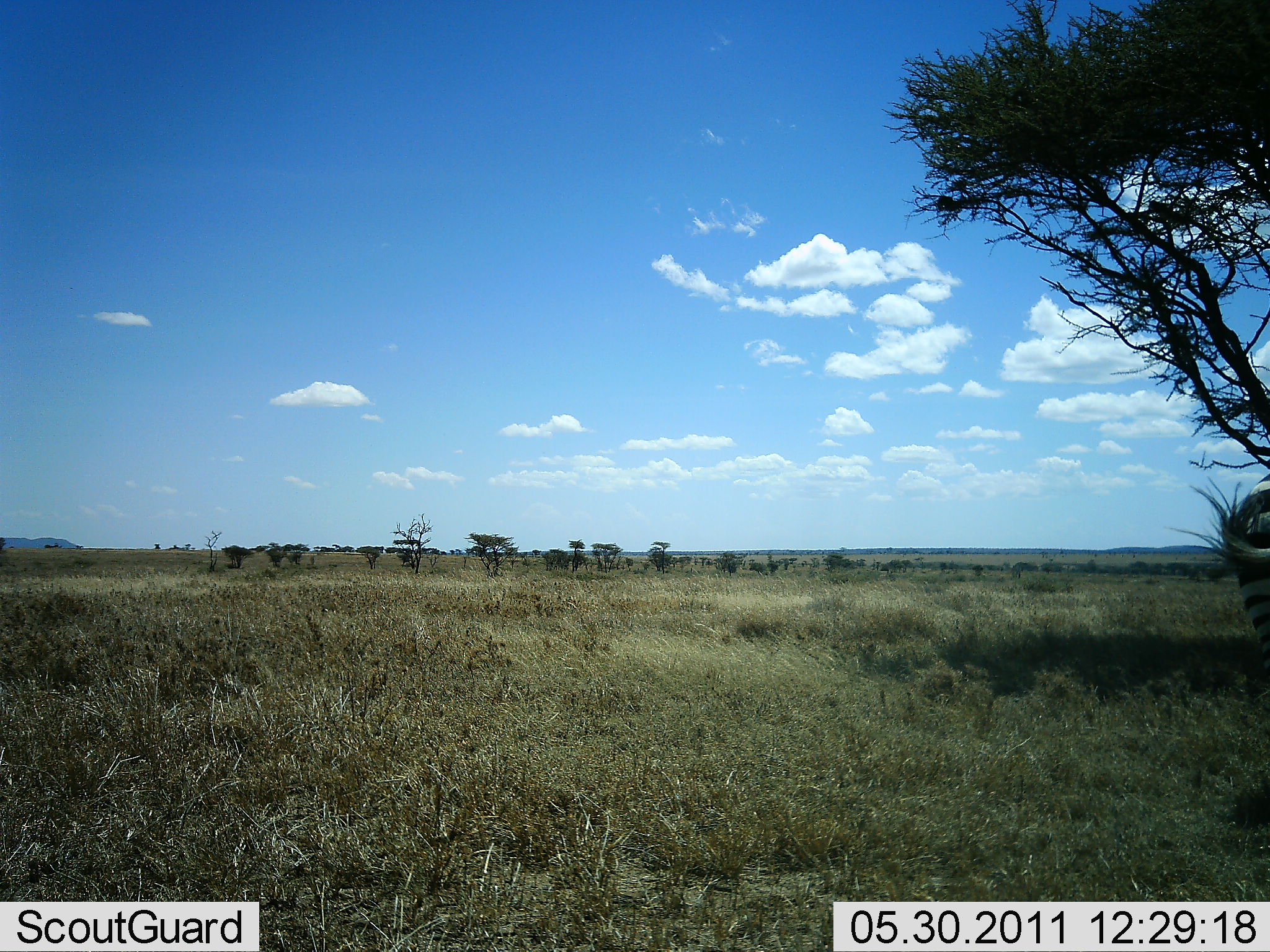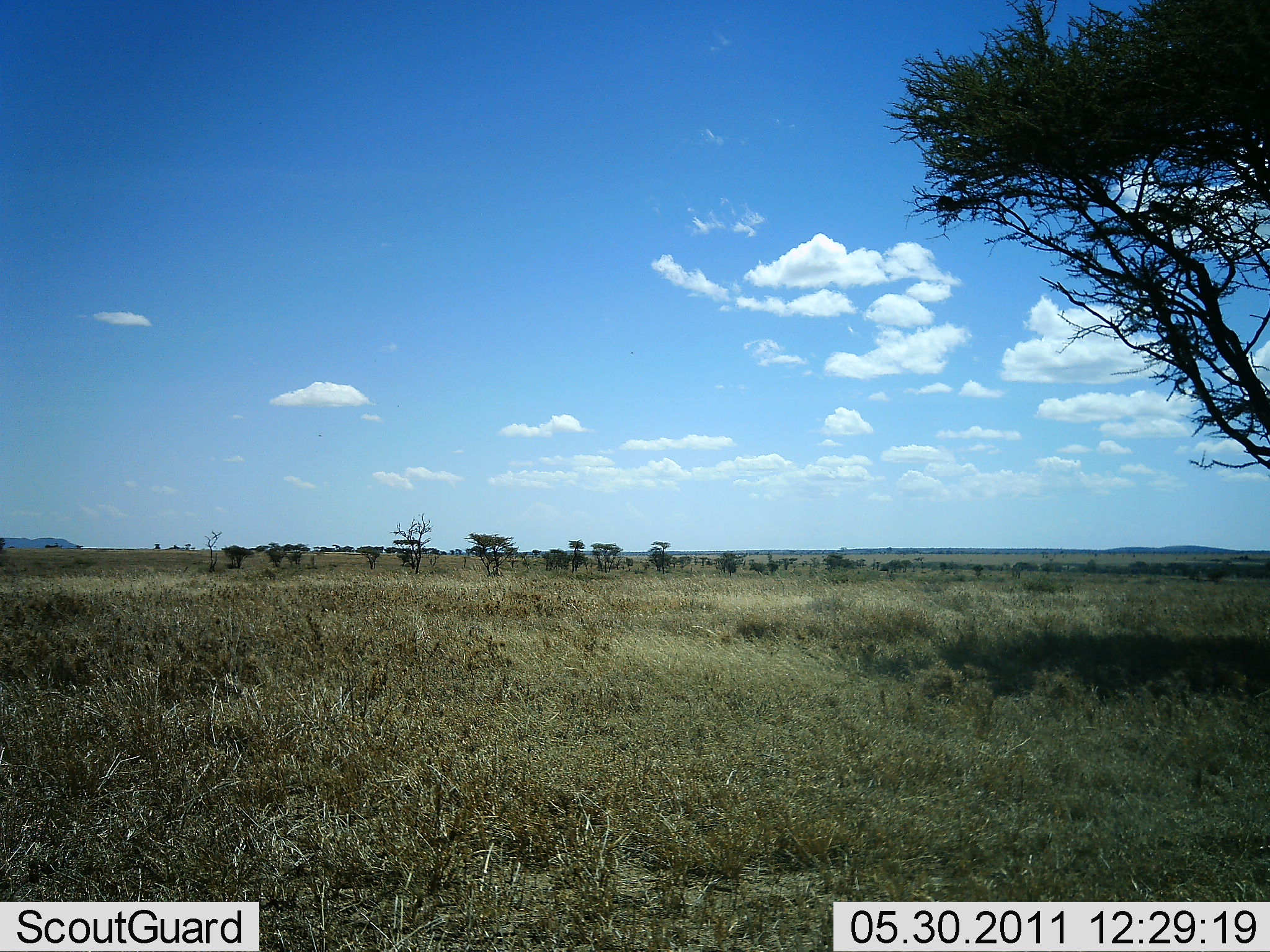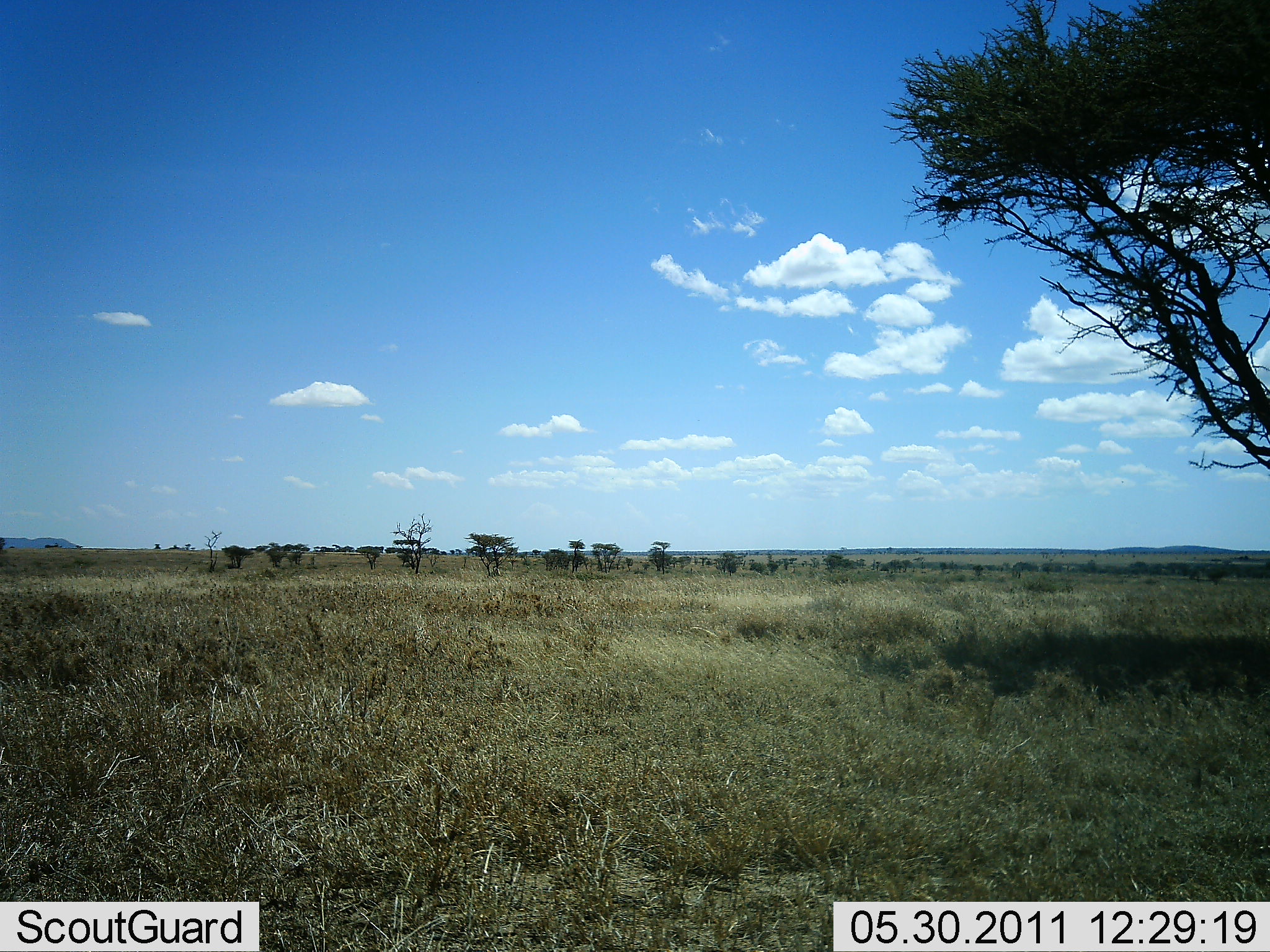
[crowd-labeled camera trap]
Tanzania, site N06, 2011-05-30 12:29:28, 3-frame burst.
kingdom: Animalia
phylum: Chordata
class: Mammalia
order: Perissodactyla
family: Equidae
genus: Equus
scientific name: Equus quagga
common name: plains zebra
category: zebra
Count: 1.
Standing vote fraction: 17%.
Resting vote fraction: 0%.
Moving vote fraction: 83%.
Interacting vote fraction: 0%.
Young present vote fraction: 0%.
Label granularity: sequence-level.